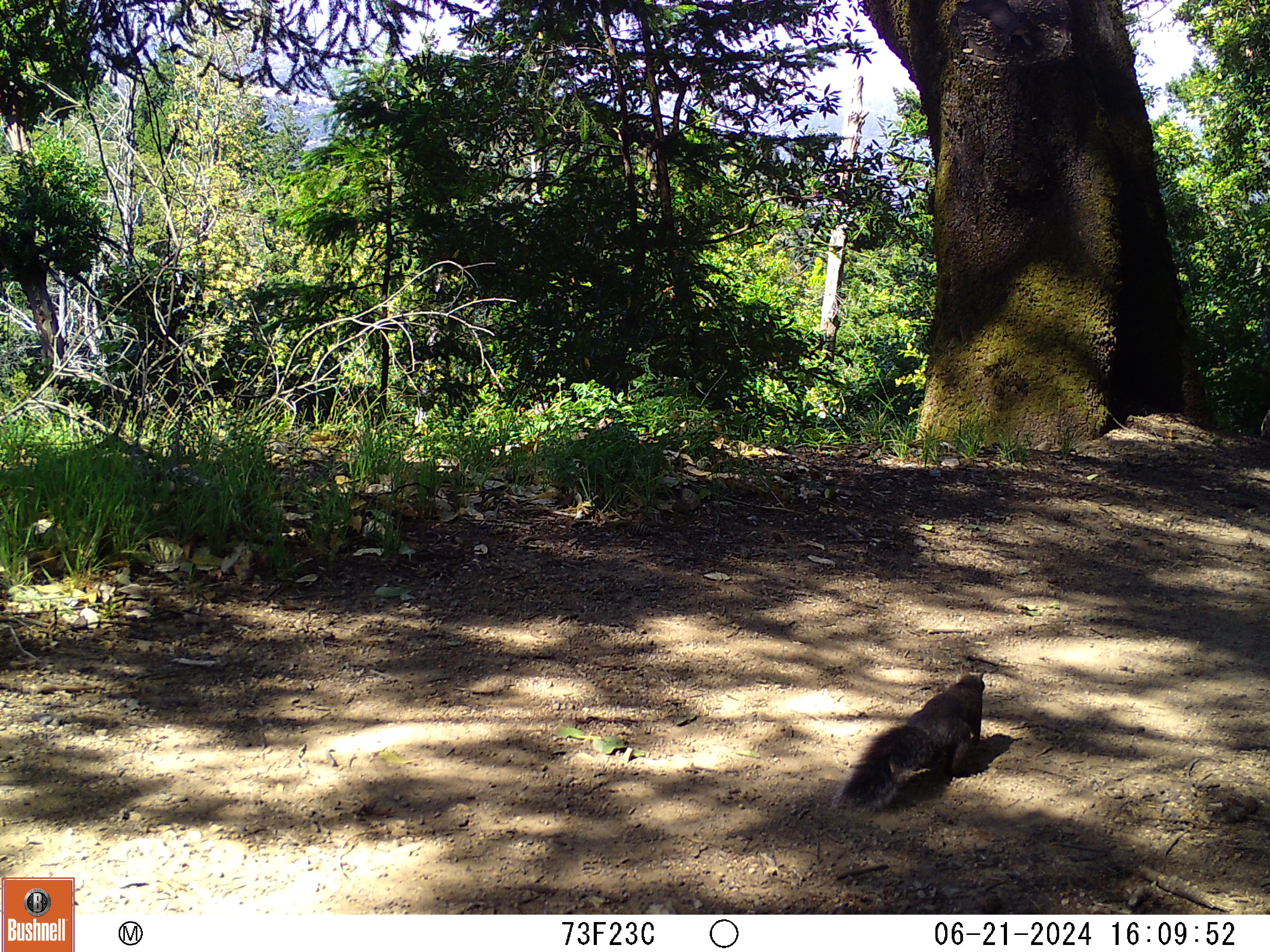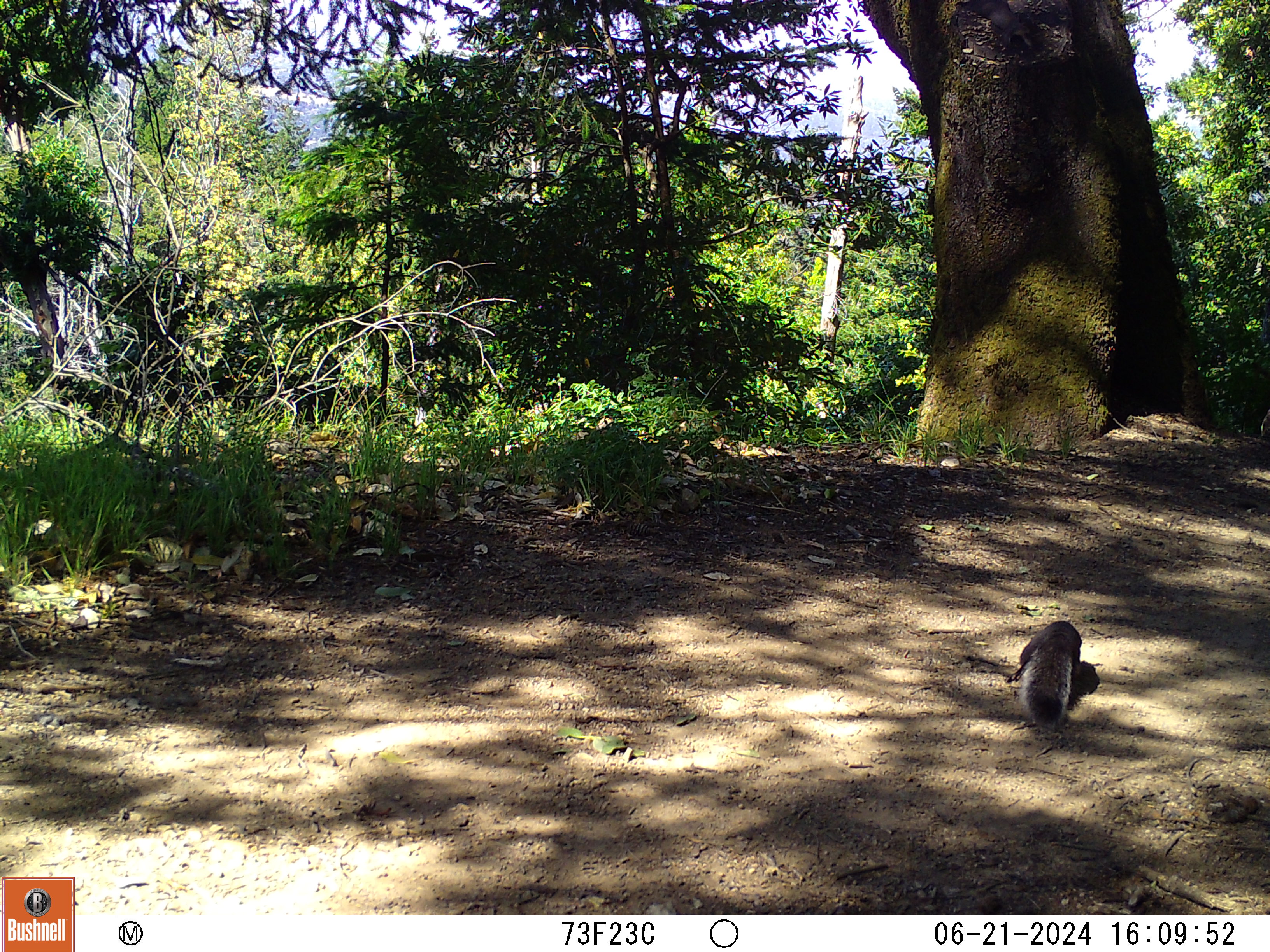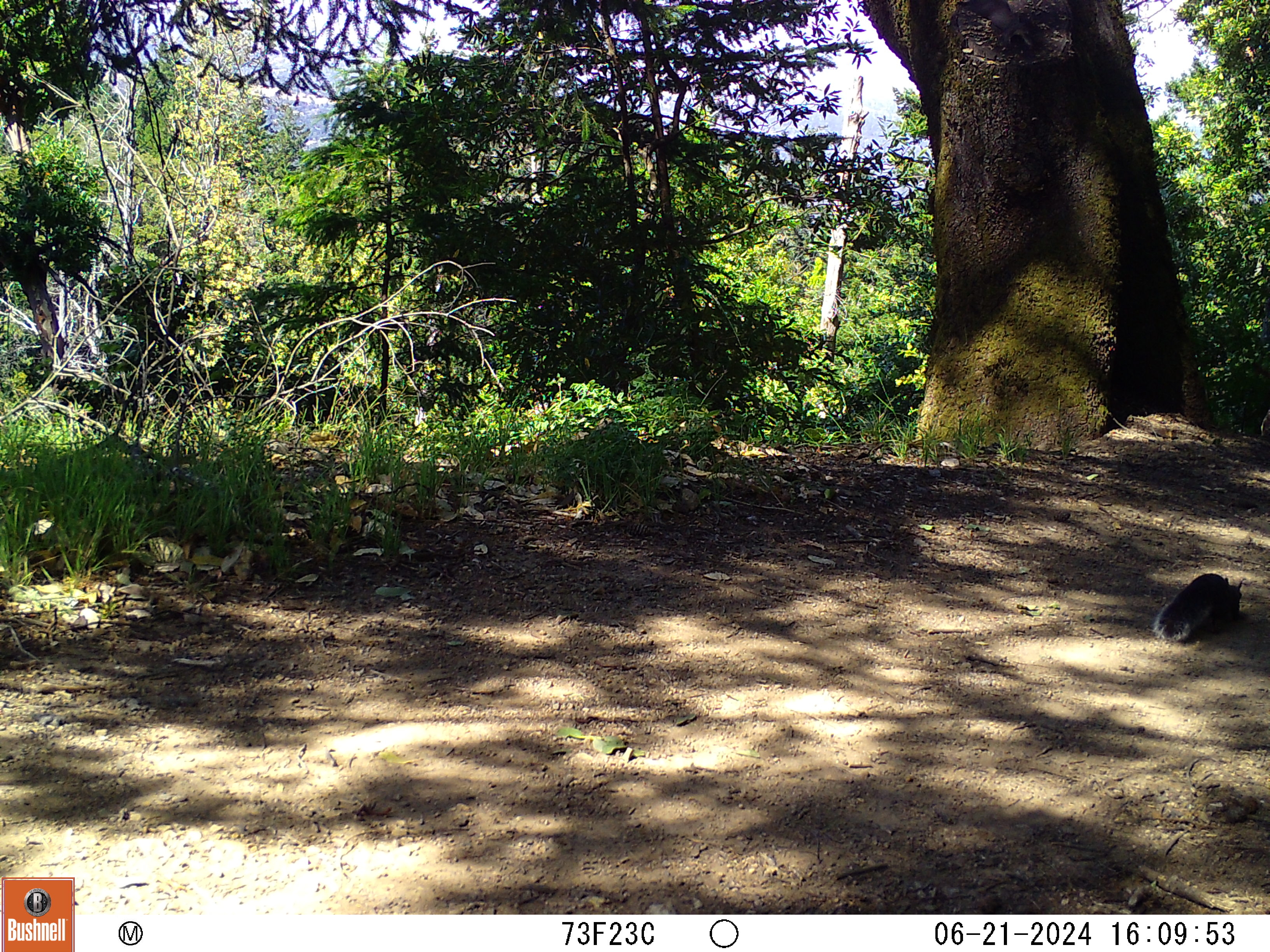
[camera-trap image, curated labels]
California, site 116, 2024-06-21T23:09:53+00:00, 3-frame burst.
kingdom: Animalia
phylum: Chordata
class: Mammalia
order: Rodentia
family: Sciuridae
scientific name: Sciuridae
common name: squirrel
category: unknown squirrel